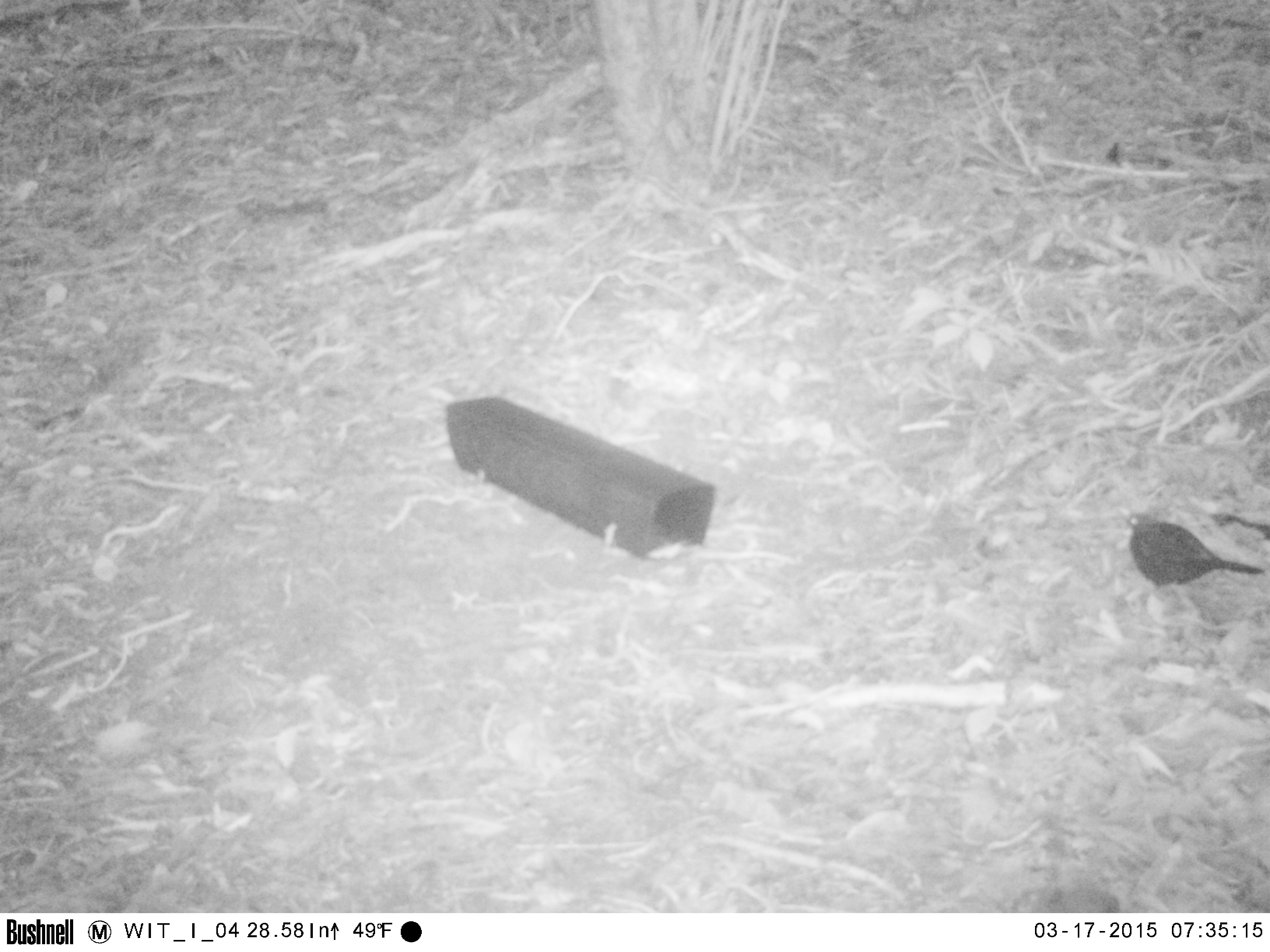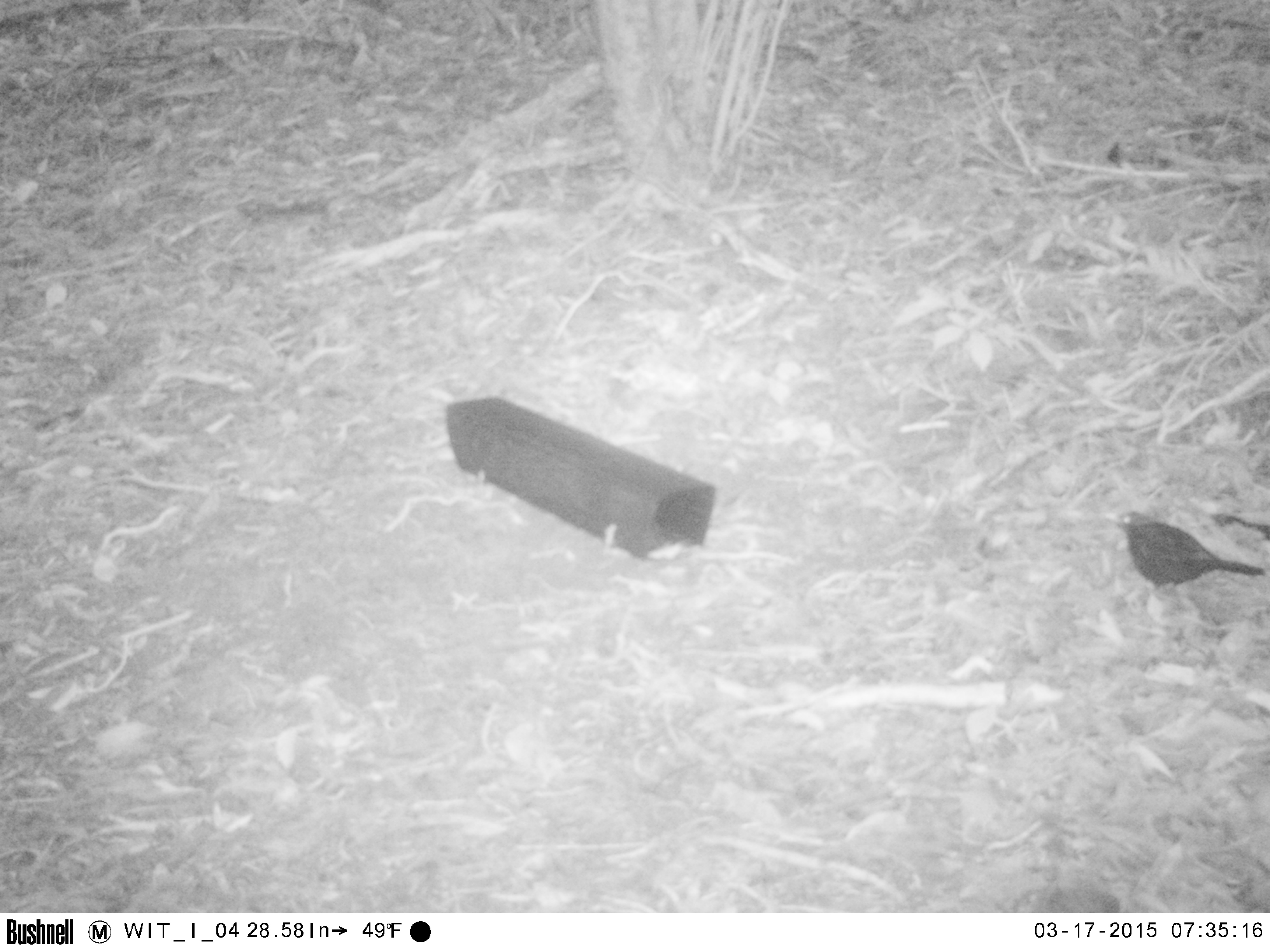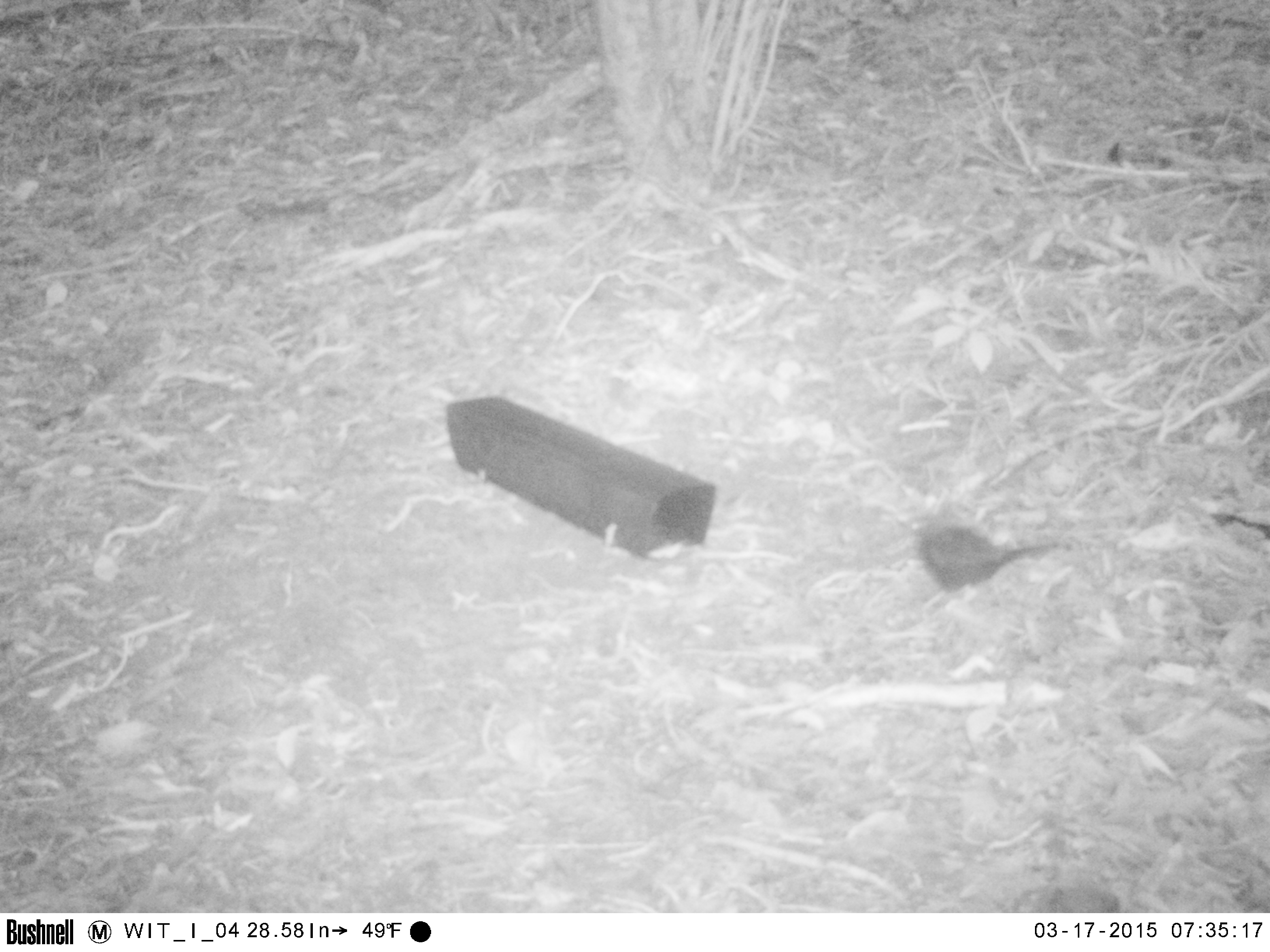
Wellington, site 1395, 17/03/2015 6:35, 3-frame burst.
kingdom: Animalia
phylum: Chordata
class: Aves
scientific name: Aves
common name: bird